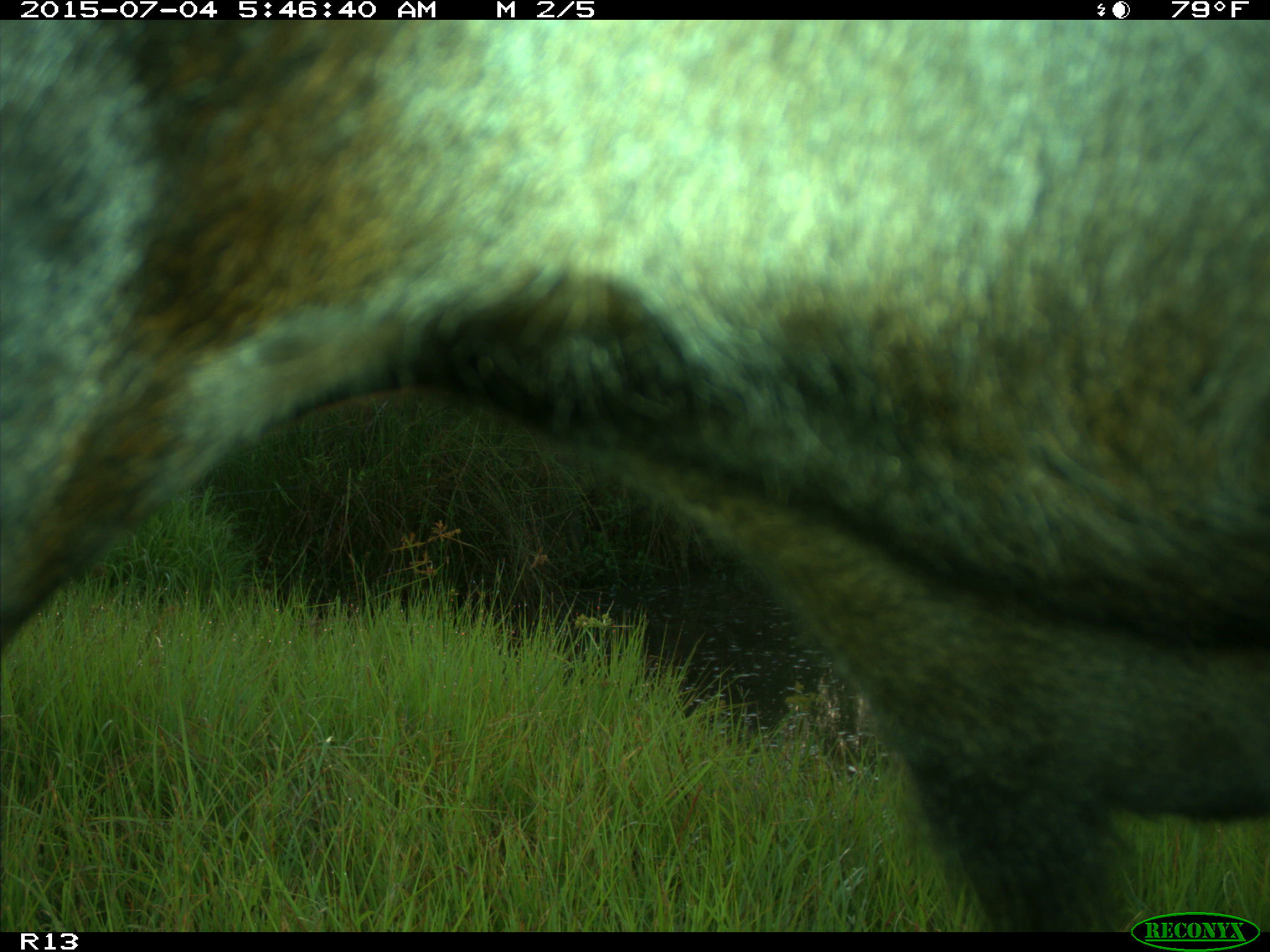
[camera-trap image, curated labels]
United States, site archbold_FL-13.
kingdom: Animalia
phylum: Chordata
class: Mammalia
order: Artiodactyla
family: Bovidae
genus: Bos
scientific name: Bos taurus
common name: domestic cow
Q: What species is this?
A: Bos taurus (domestic cow).